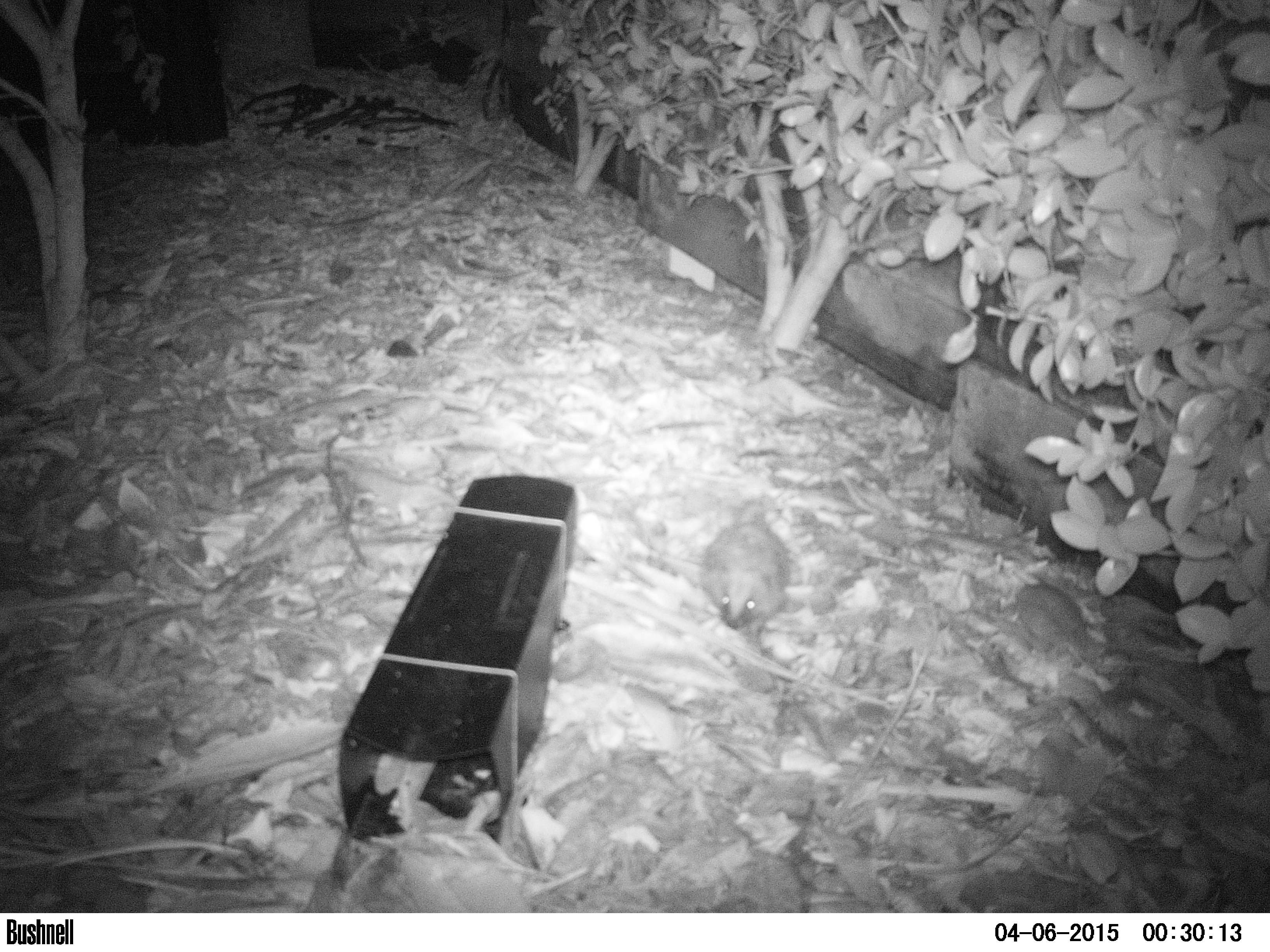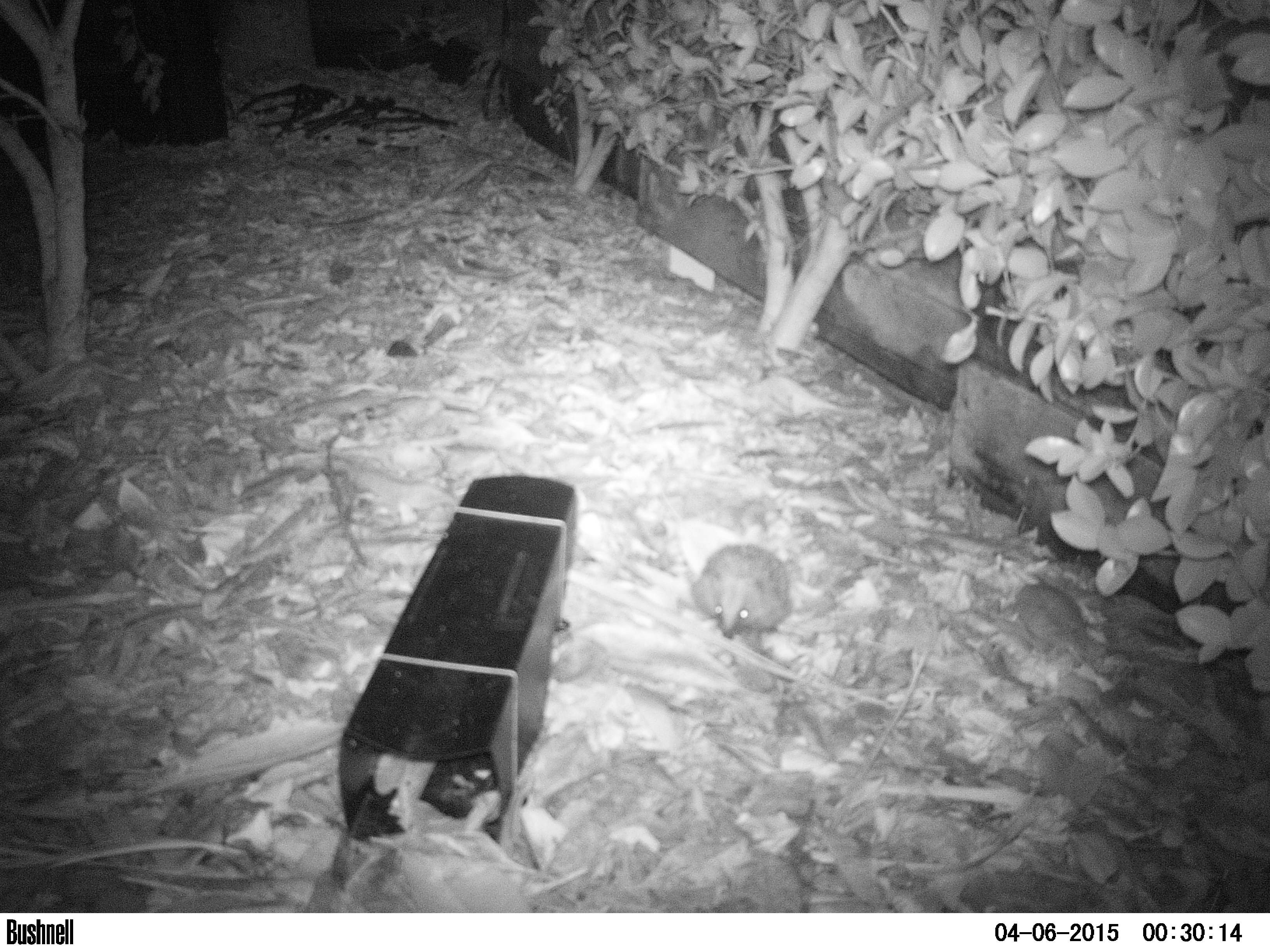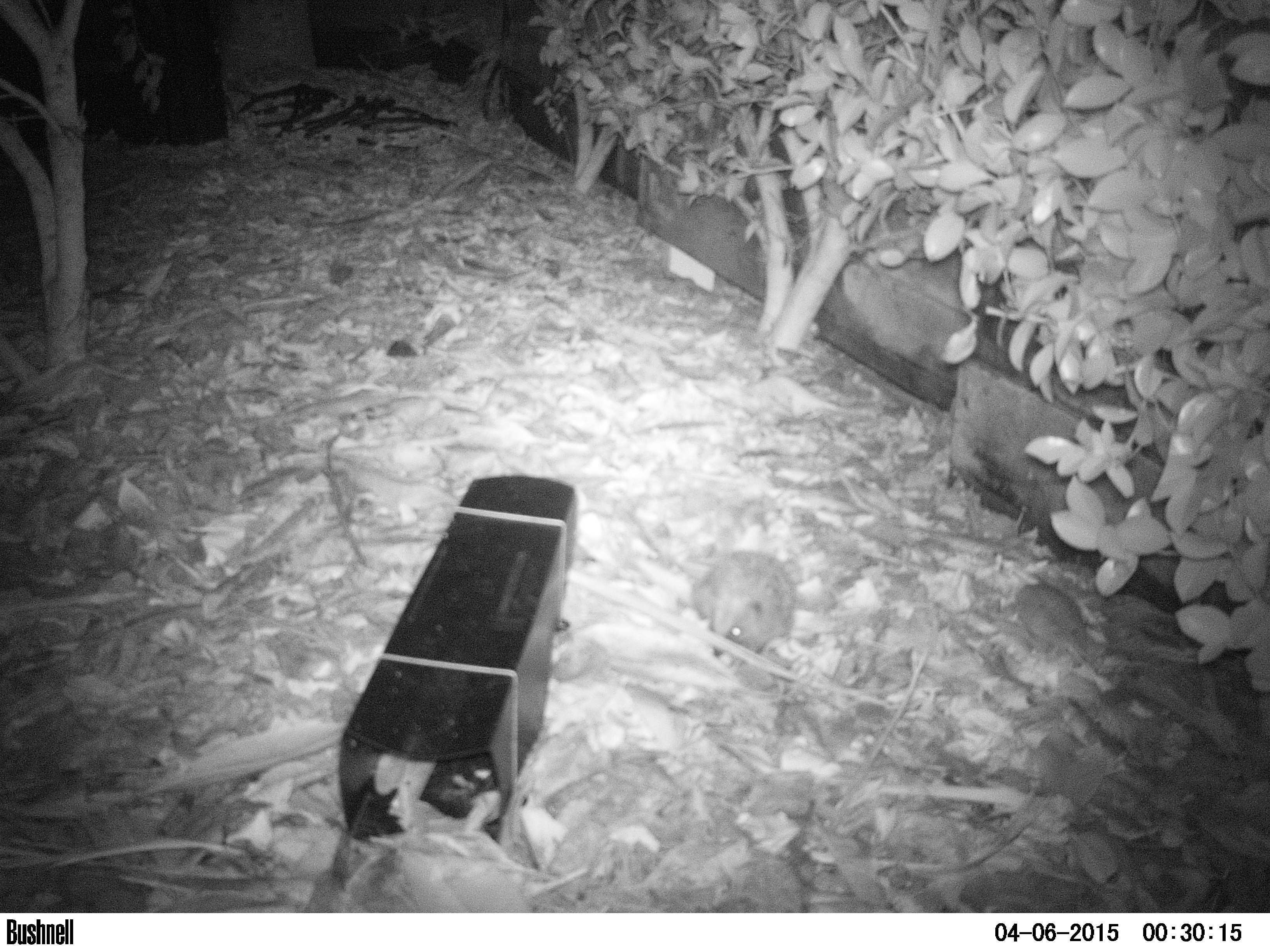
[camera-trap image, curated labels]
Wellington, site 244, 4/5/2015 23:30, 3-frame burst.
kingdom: Animalia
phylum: Chordata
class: Mammalia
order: Eulipotyphla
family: Erinaceidae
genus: Erinaceus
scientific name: Erinaceus europaeus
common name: hedgehog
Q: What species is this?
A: Hedgehog (Erinaceus europaeus).